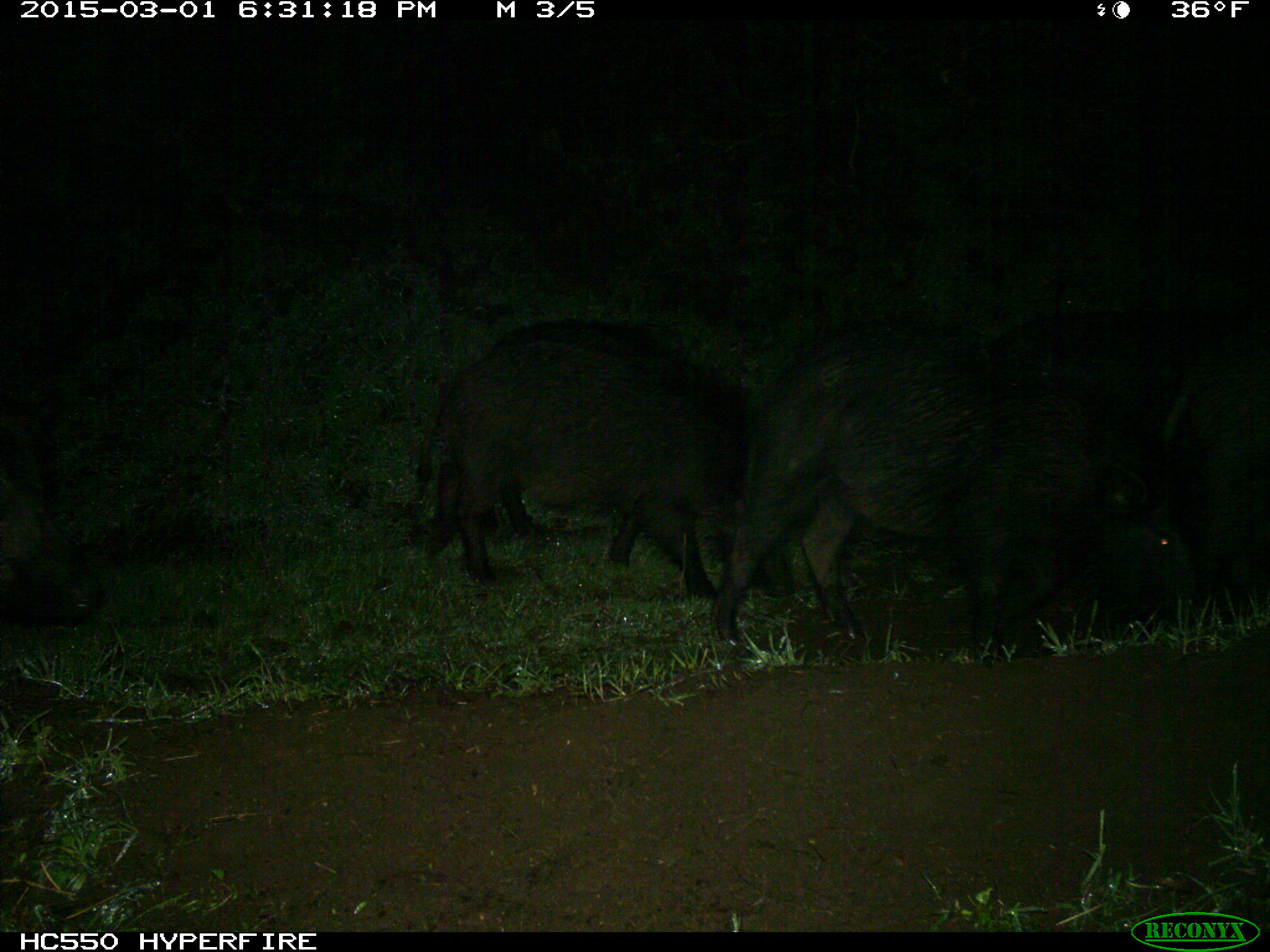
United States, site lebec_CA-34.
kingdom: Animalia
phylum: Chordata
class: Mammalia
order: Artiodactyla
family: Suidae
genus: Sus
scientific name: Sus scrofa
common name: wild boar